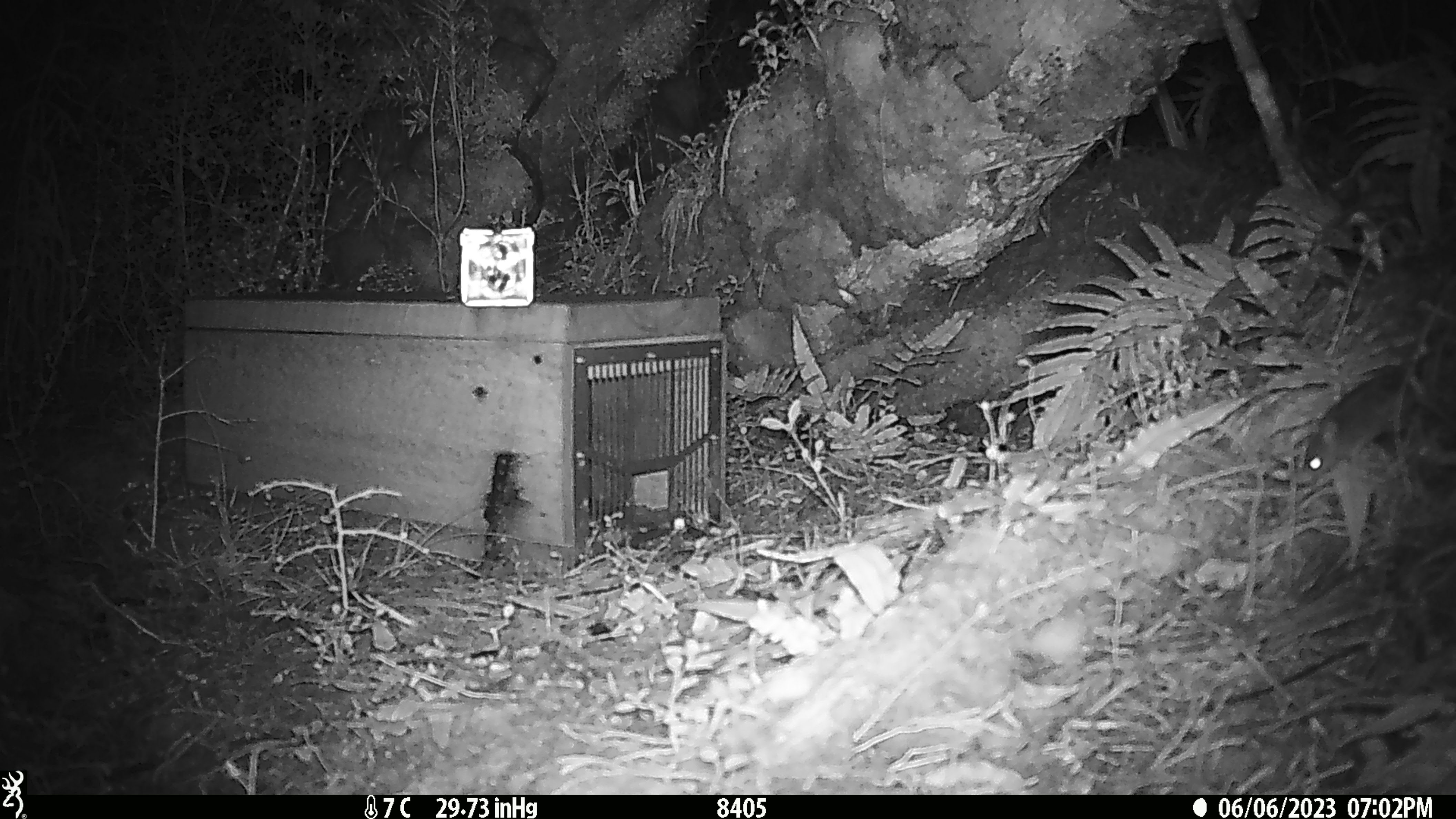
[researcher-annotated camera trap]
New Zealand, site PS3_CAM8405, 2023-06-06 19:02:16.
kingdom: Animalia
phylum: Chordata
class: Mammalia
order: Rodentia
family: Muridae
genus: Mus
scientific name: Mus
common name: mouse